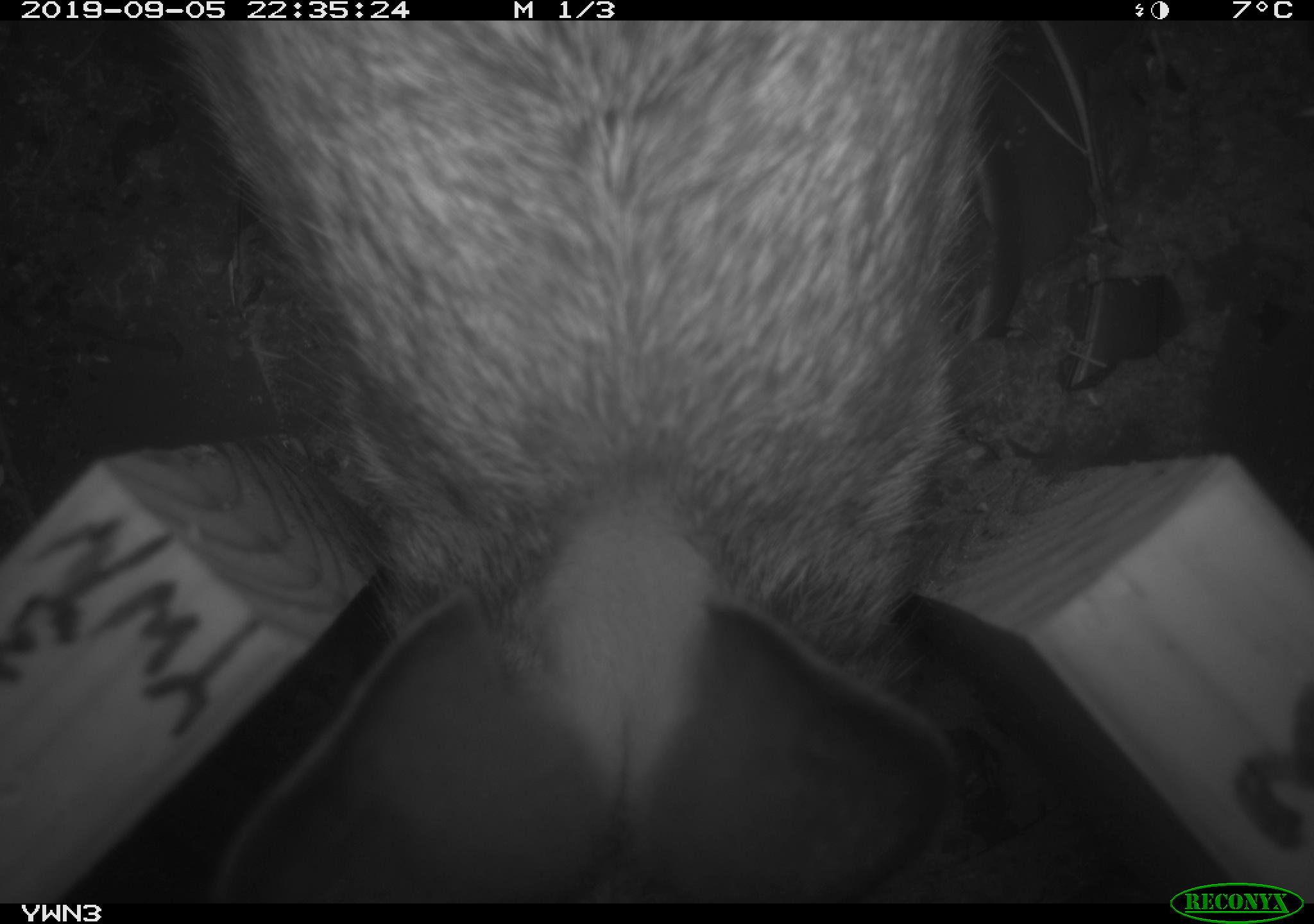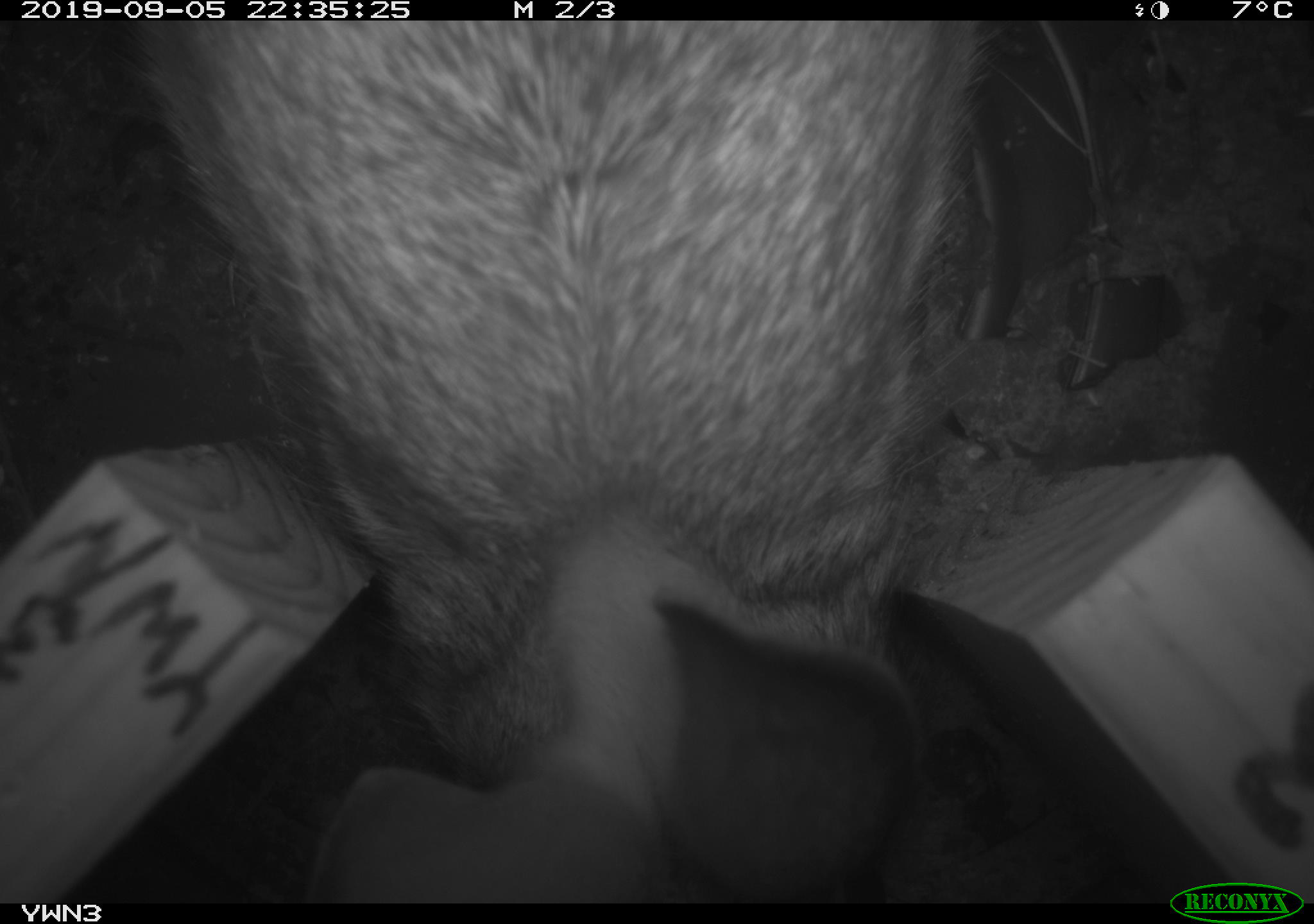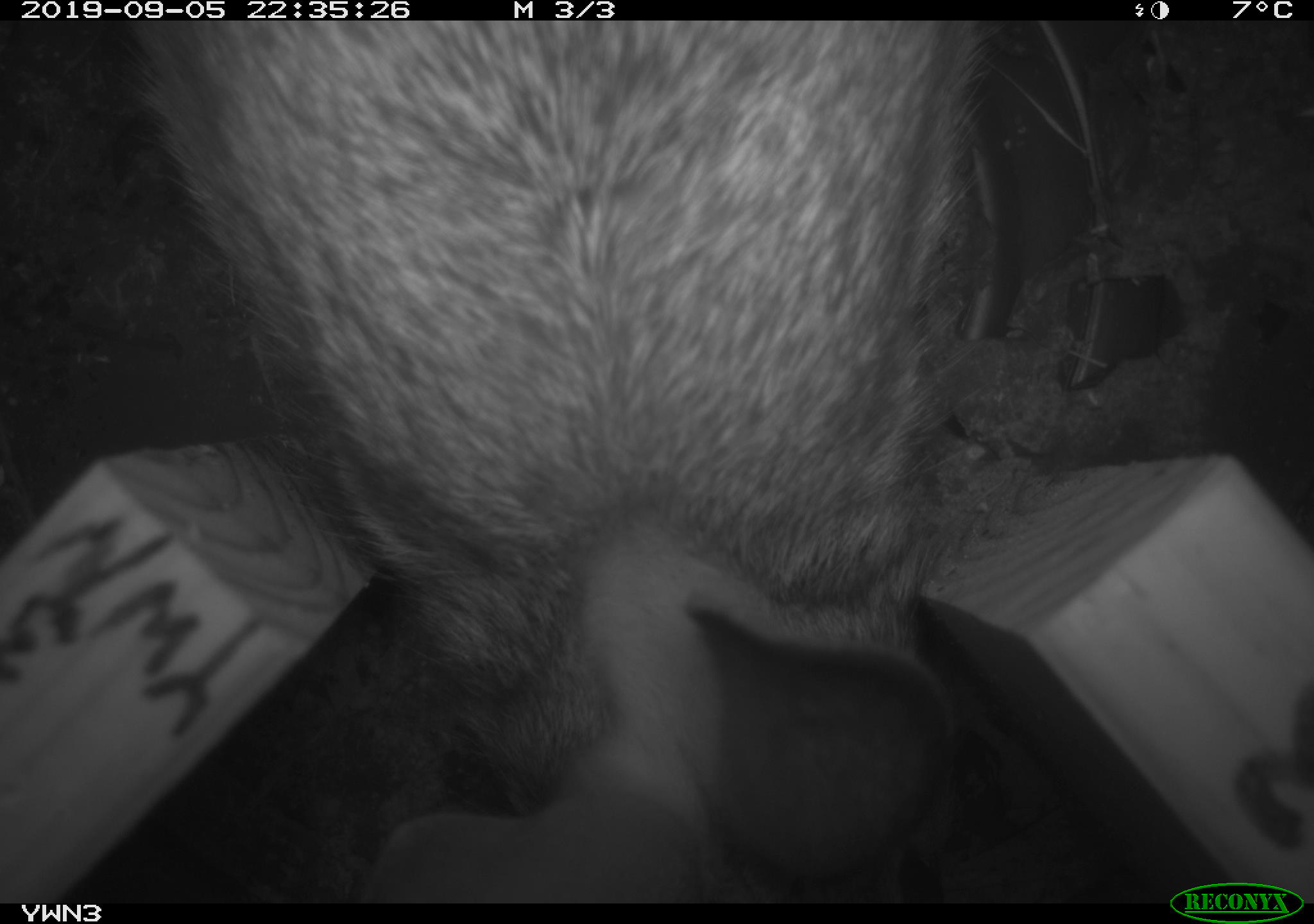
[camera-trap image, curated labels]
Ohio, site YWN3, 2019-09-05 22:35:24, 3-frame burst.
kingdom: Animalia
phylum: Chordata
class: Mammalia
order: Lagomorpha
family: Leporidae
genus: Sylvilagus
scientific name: Sylvilagus floridanus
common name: eastern cottontail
Eastern cottontail (Sylvilagus floridanus).